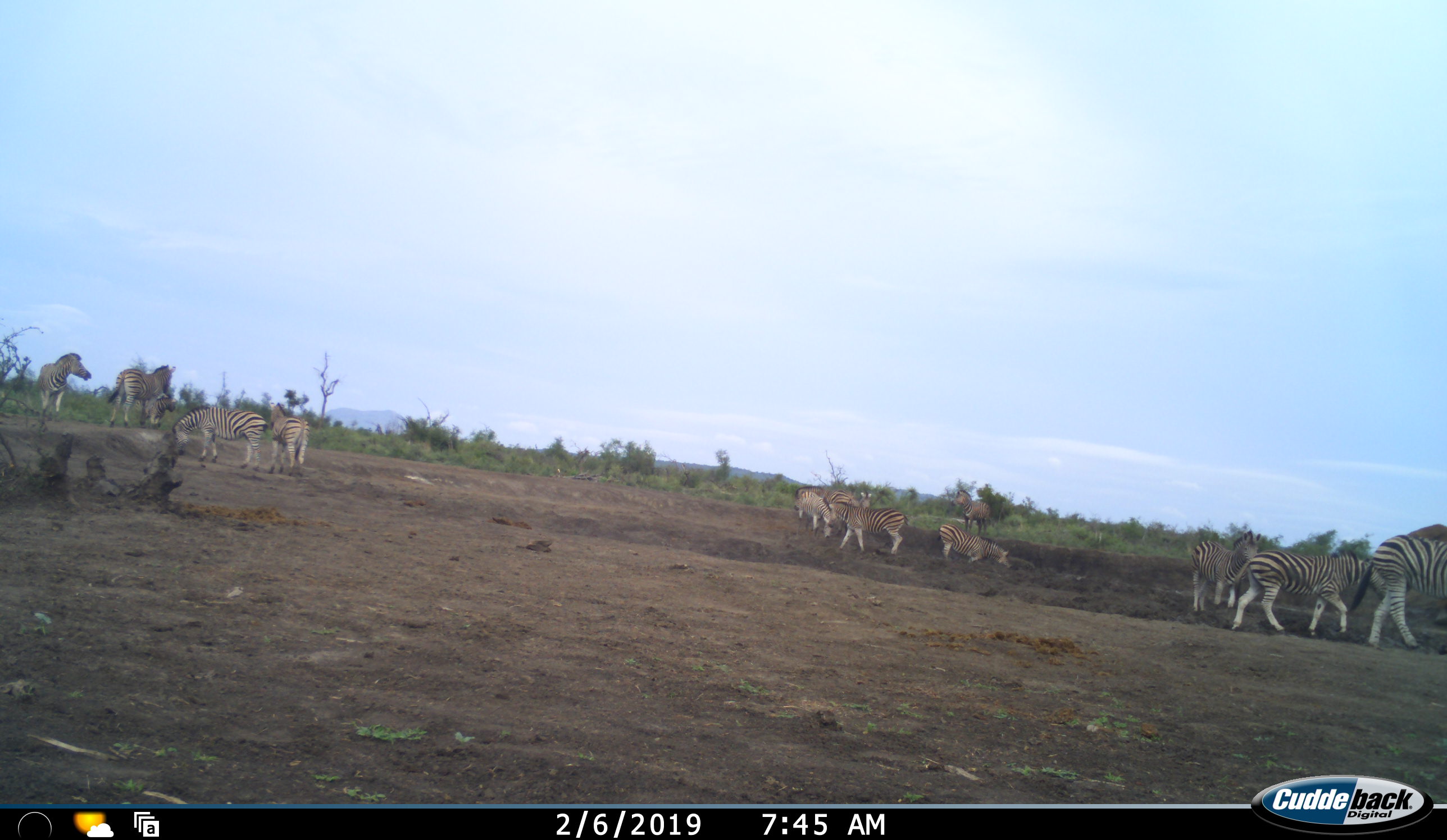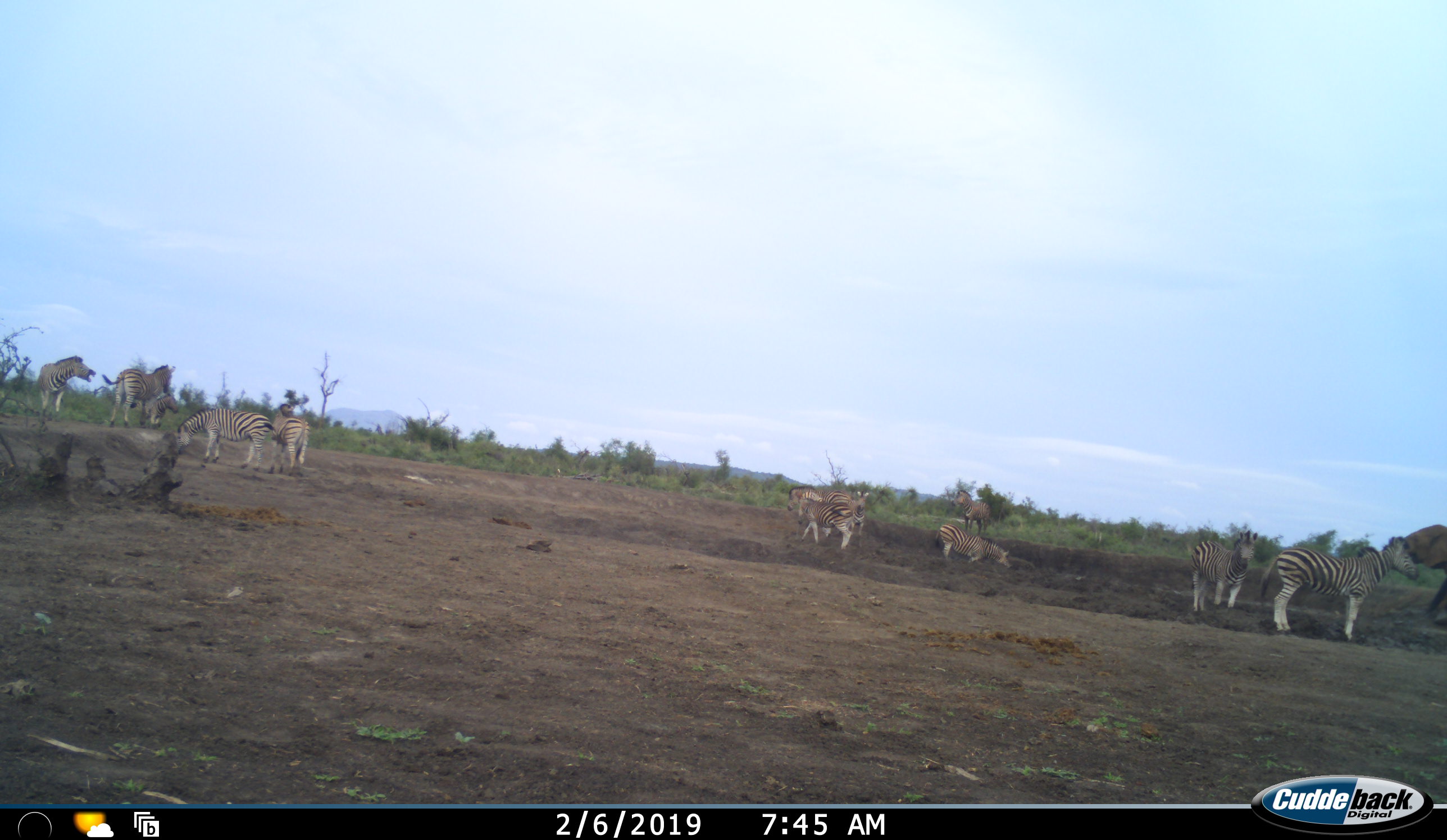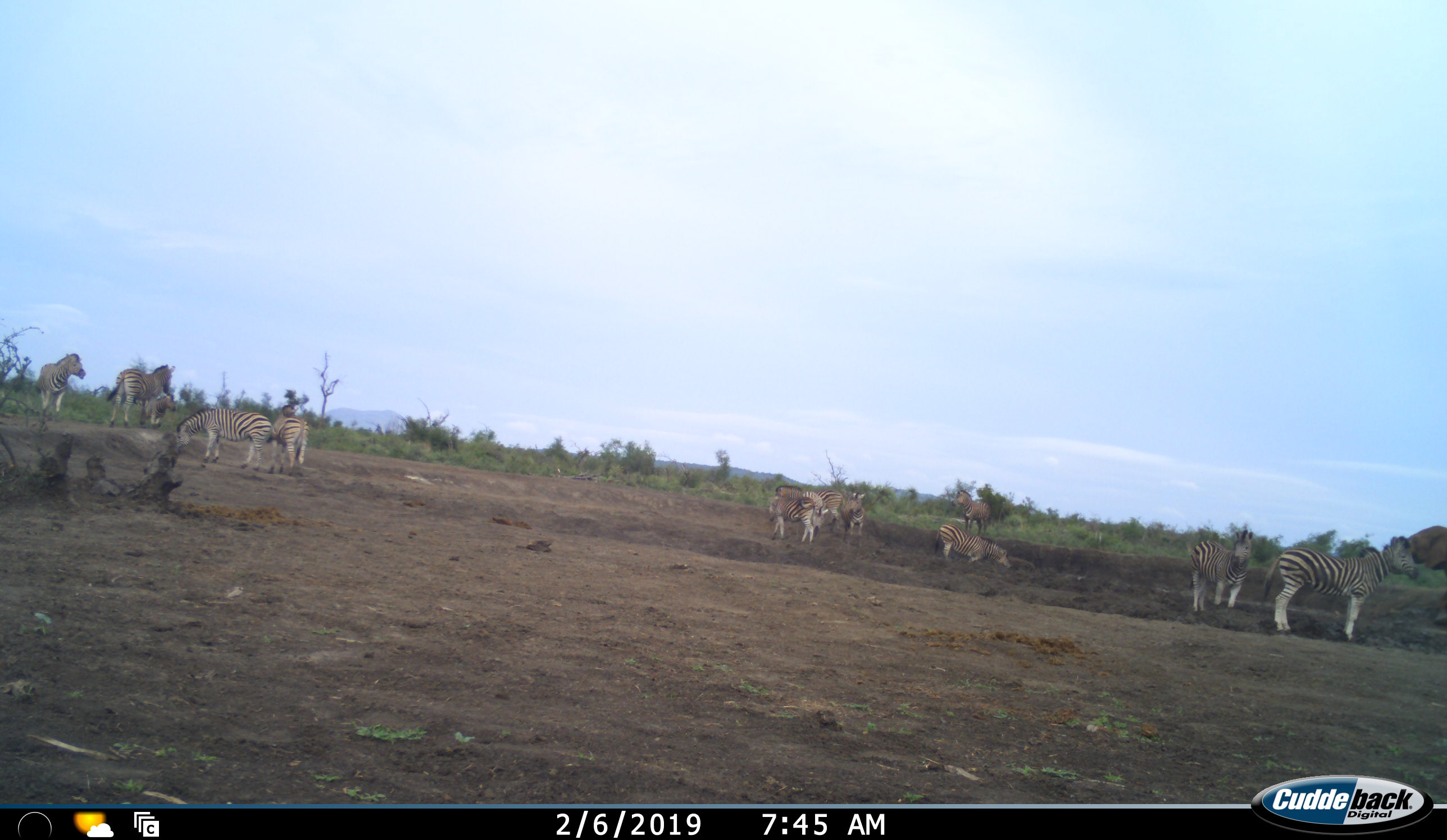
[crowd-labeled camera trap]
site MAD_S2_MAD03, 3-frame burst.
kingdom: Animalia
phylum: Chordata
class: Mammalia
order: Perissodactyla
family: Equidae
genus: Equus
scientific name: Equus quagga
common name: plains zebra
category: zebraplains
Zebraplains (plains zebra) (Equus quagga), count 11-50. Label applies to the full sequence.